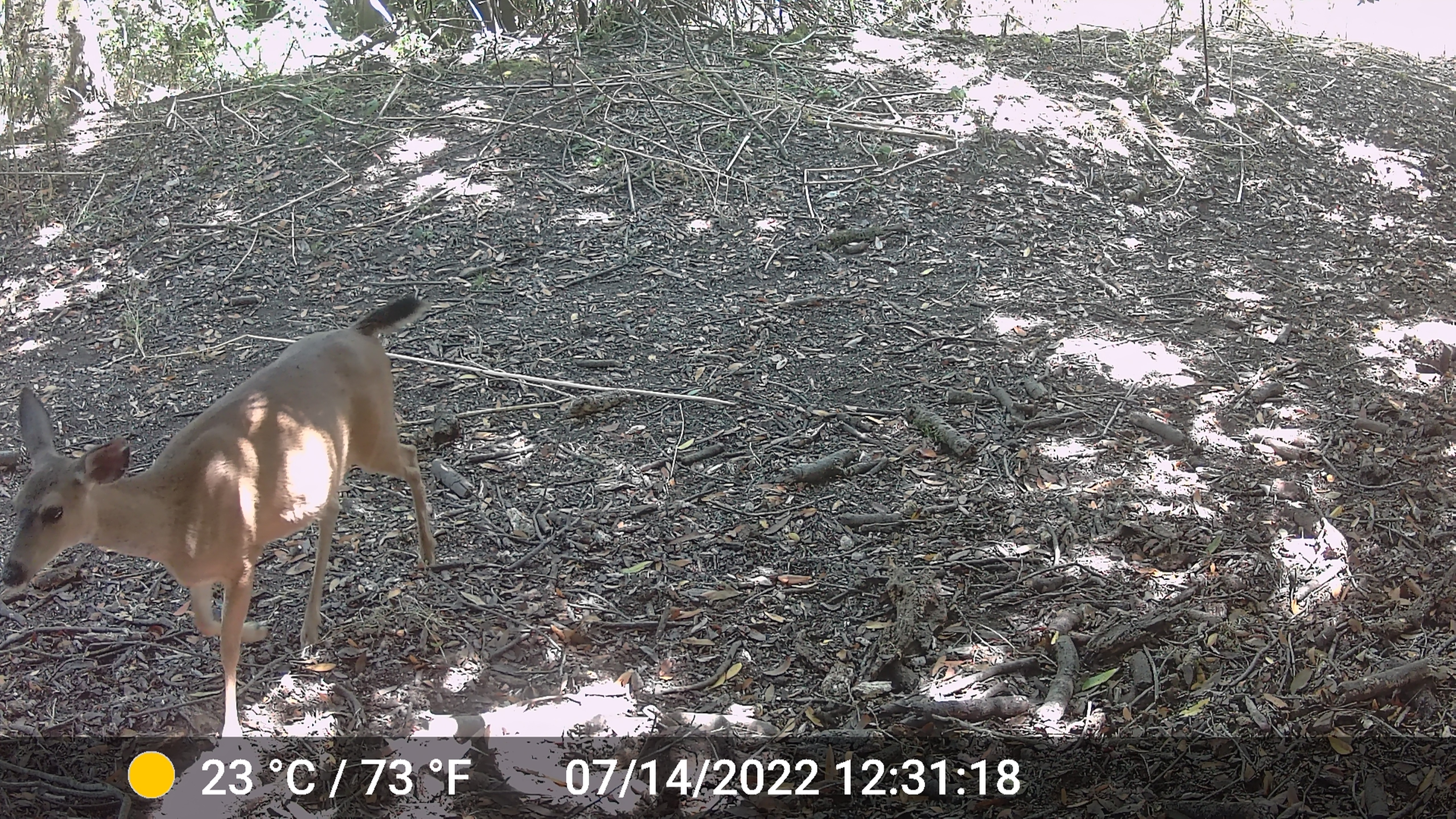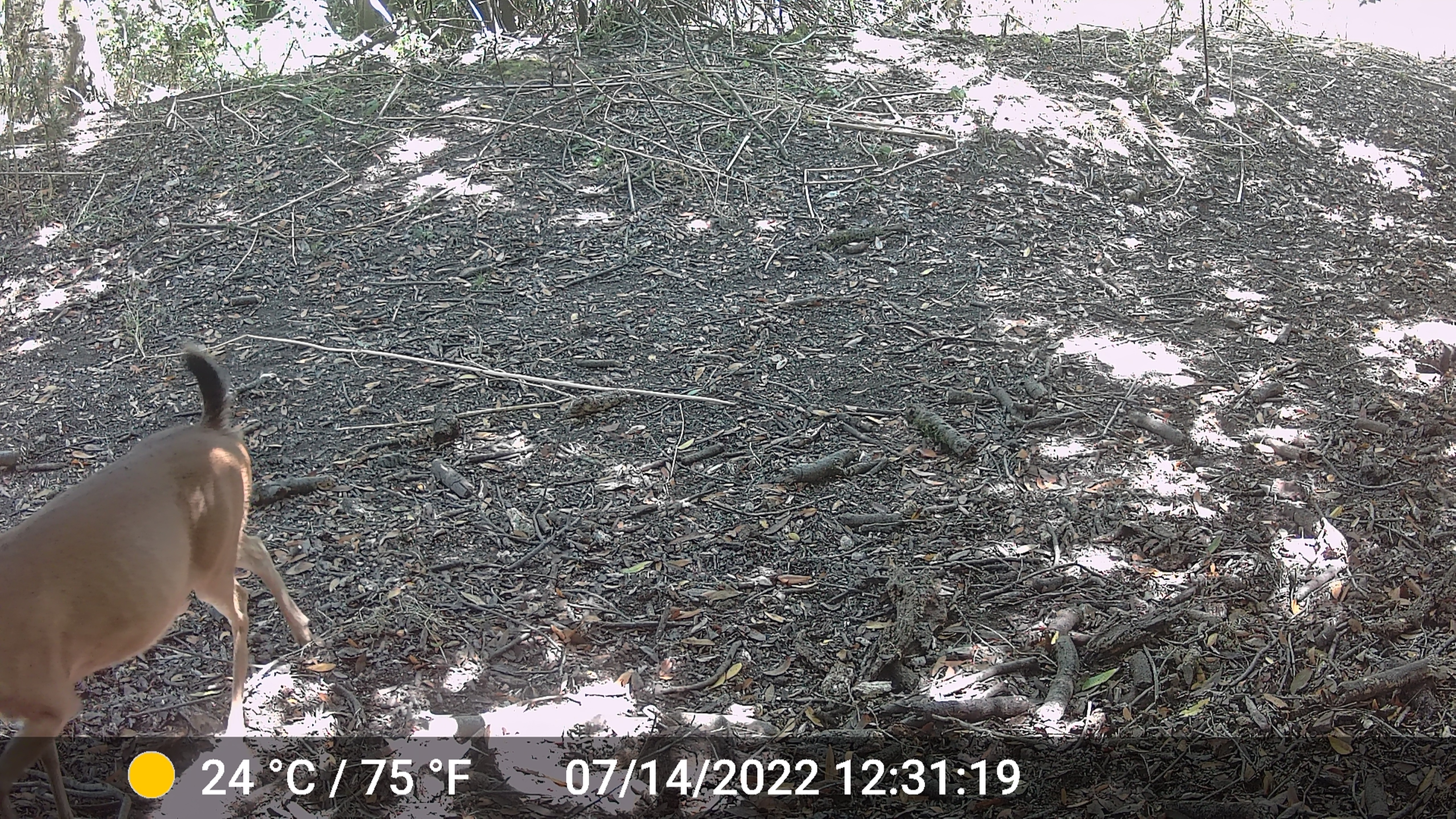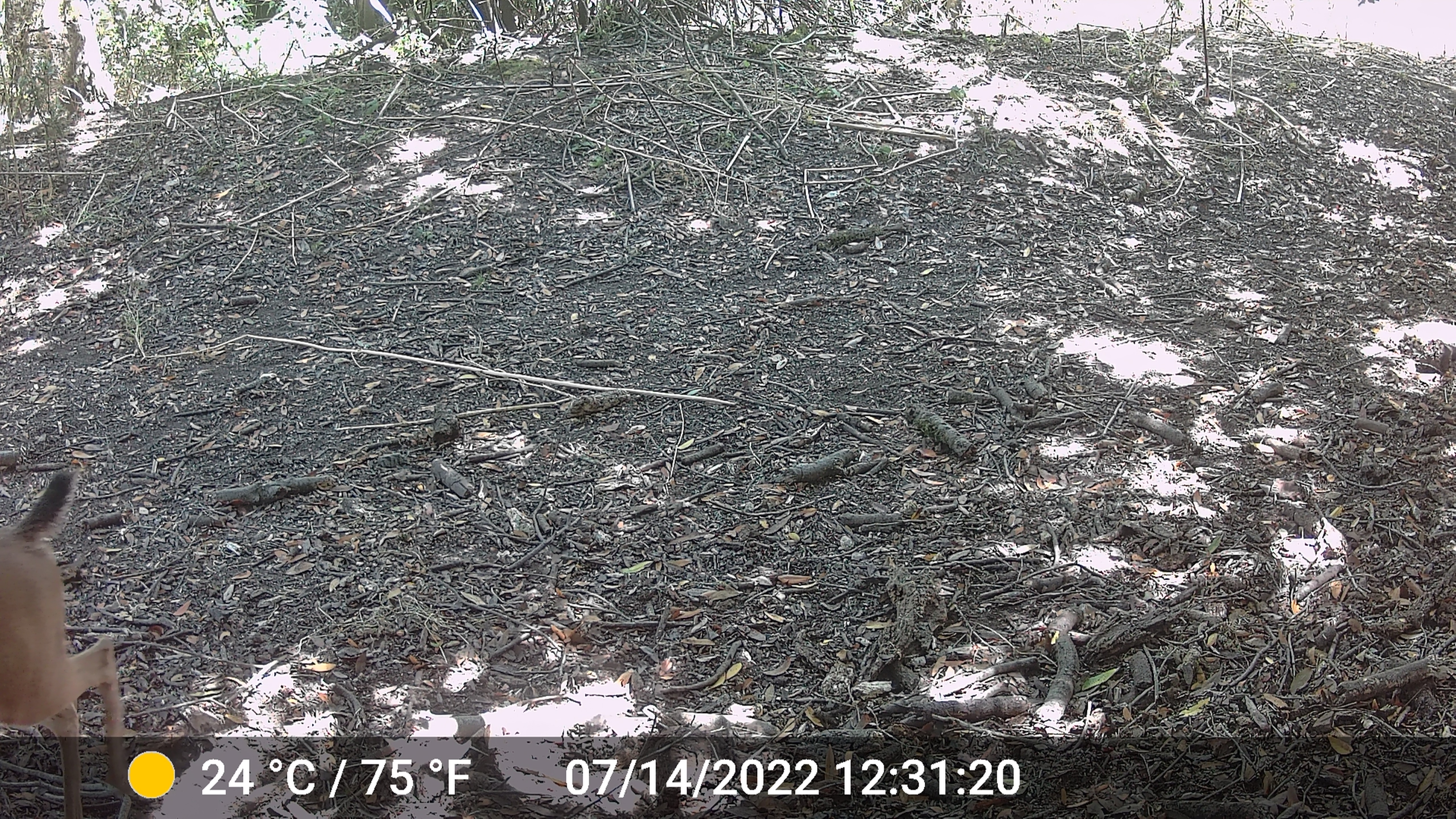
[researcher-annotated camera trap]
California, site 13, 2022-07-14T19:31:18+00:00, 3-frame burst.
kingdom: Animalia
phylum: Chordata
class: Mammalia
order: Artiodactyla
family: Cervidae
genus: Odocoileus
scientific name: Odocoileus hemionus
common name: mule deer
Mule deer (Odocoileus hemionus).